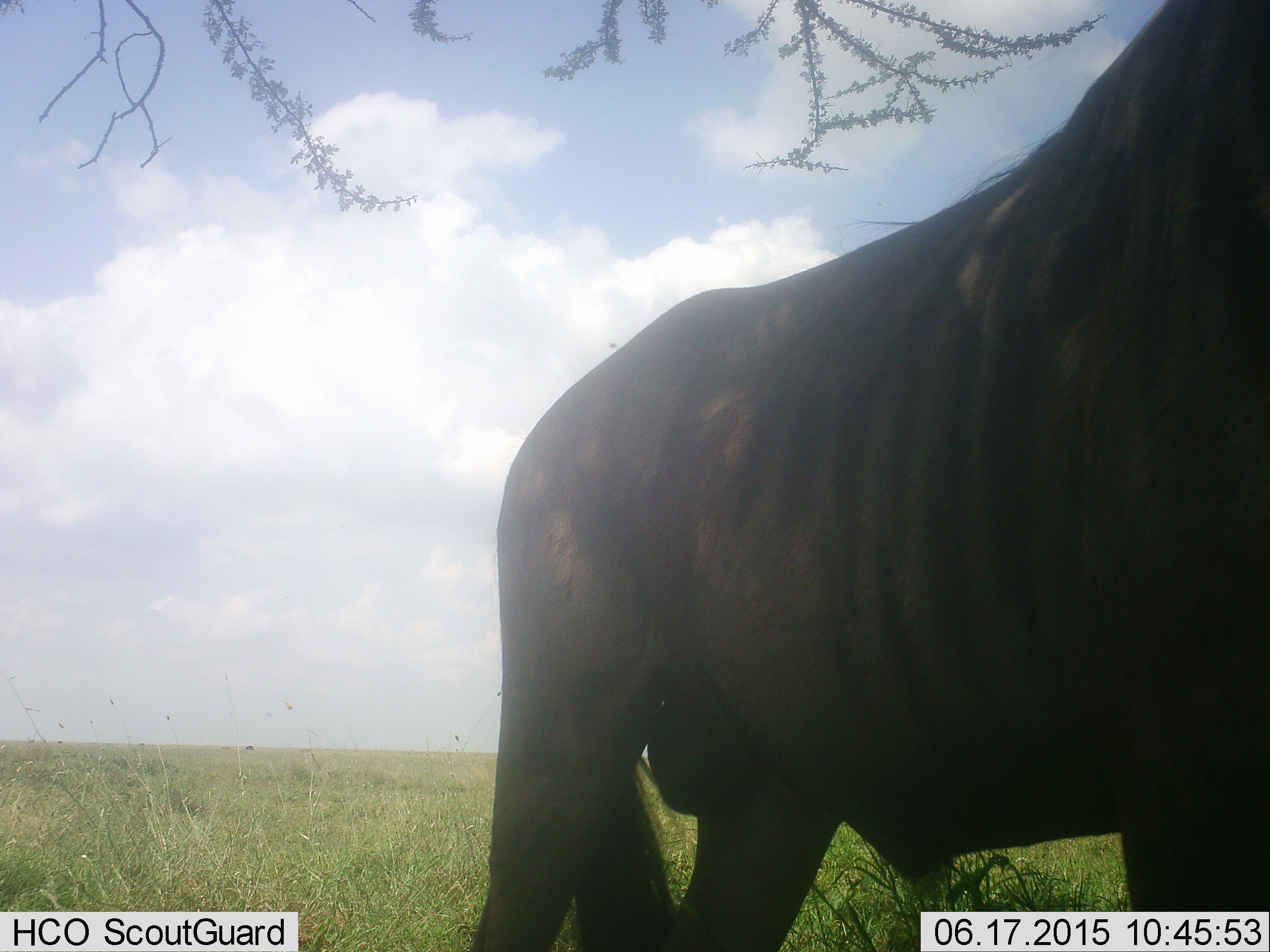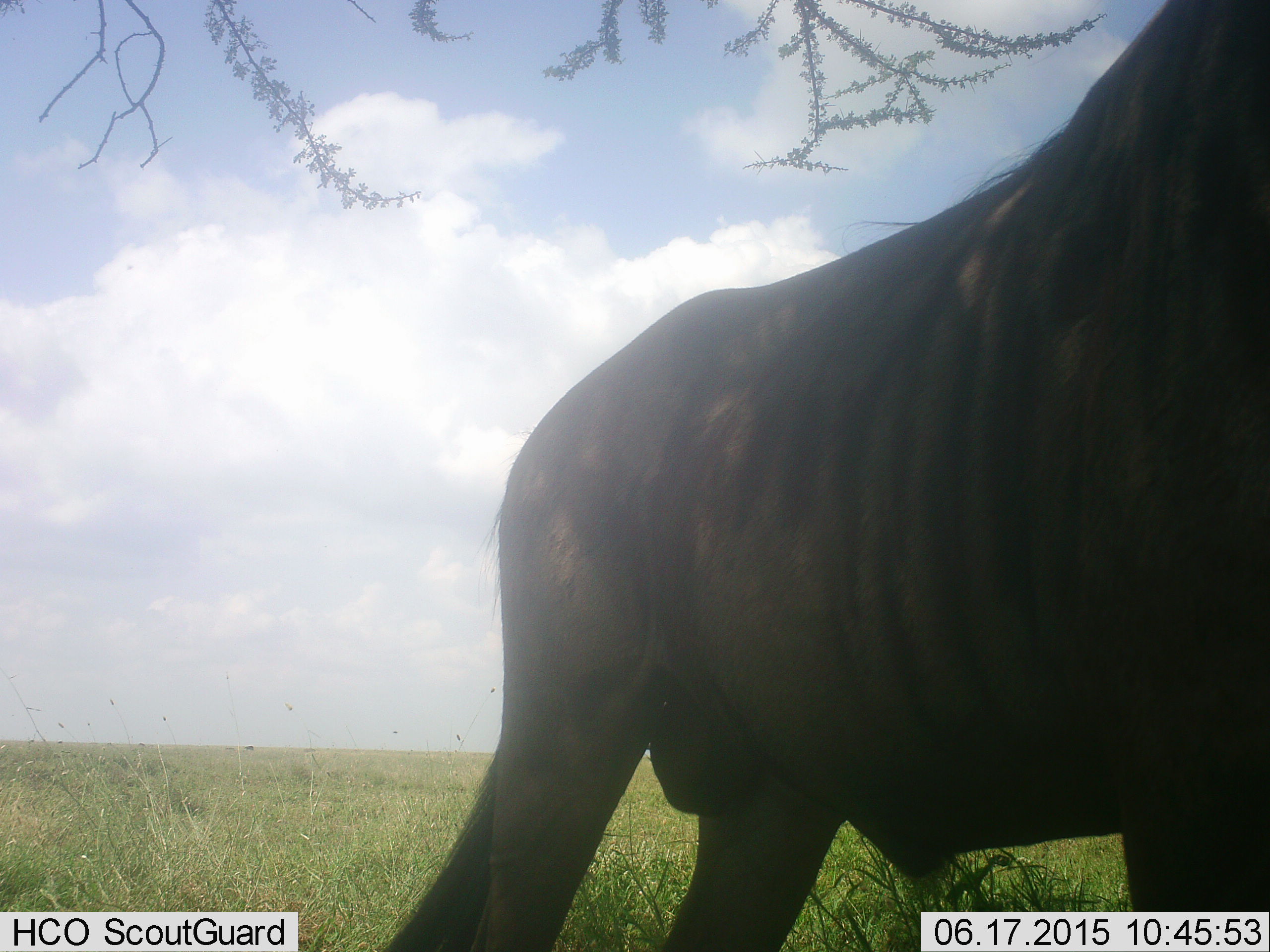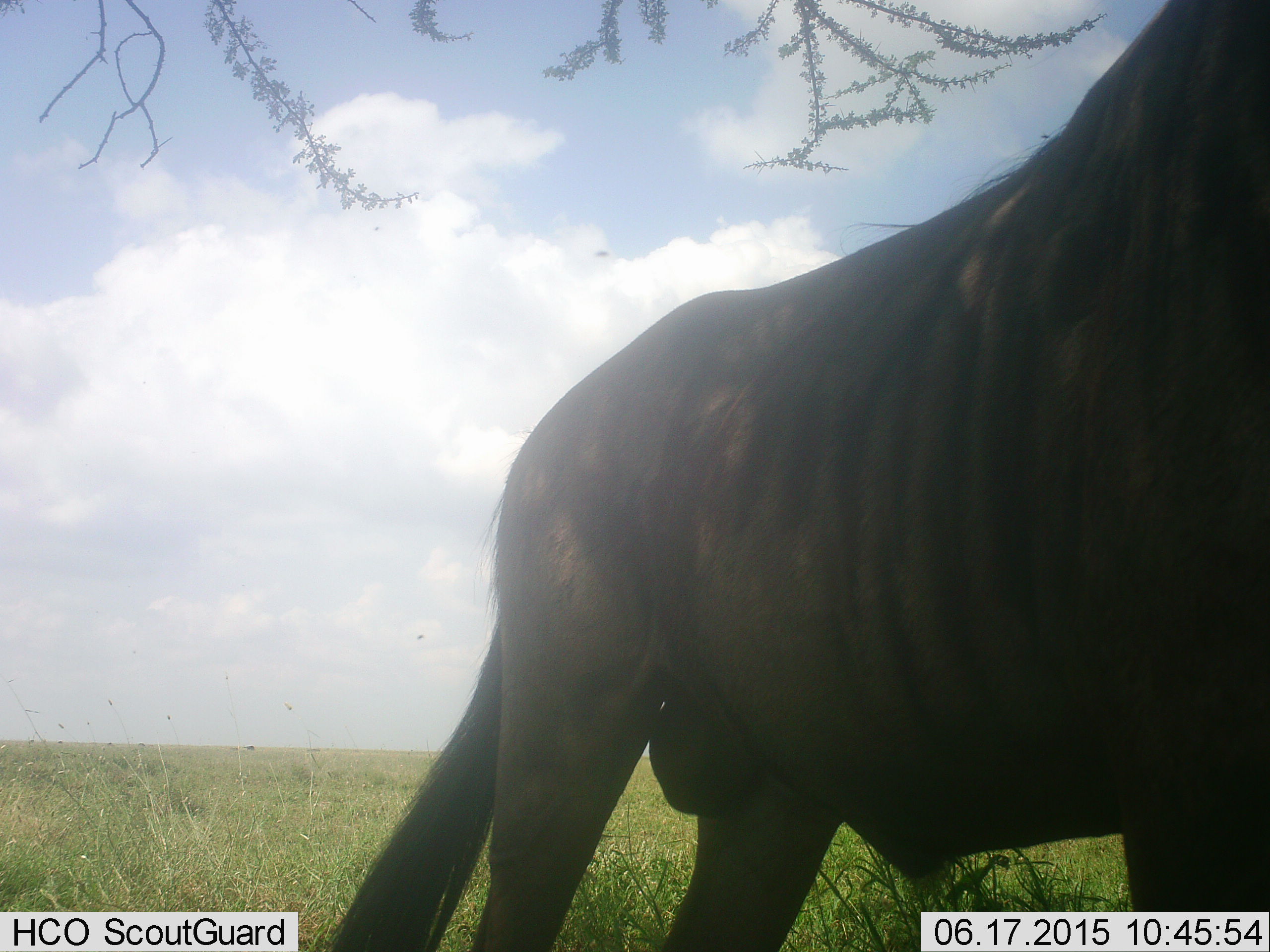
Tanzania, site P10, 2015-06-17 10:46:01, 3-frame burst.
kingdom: Animalia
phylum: Chordata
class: Mammalia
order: Artiodactyla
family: Bovidae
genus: Connochaetes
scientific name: Connochaetes taurinus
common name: blue wildebeest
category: wildebeest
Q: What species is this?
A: Wildebeest (blue wildebeest) (Connochaetes taurinus).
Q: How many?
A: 1.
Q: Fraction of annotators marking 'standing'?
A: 100%.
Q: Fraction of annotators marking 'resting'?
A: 0%.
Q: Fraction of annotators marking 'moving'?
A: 0%.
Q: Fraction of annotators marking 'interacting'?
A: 0%.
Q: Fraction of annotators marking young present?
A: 0%.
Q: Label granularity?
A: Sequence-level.